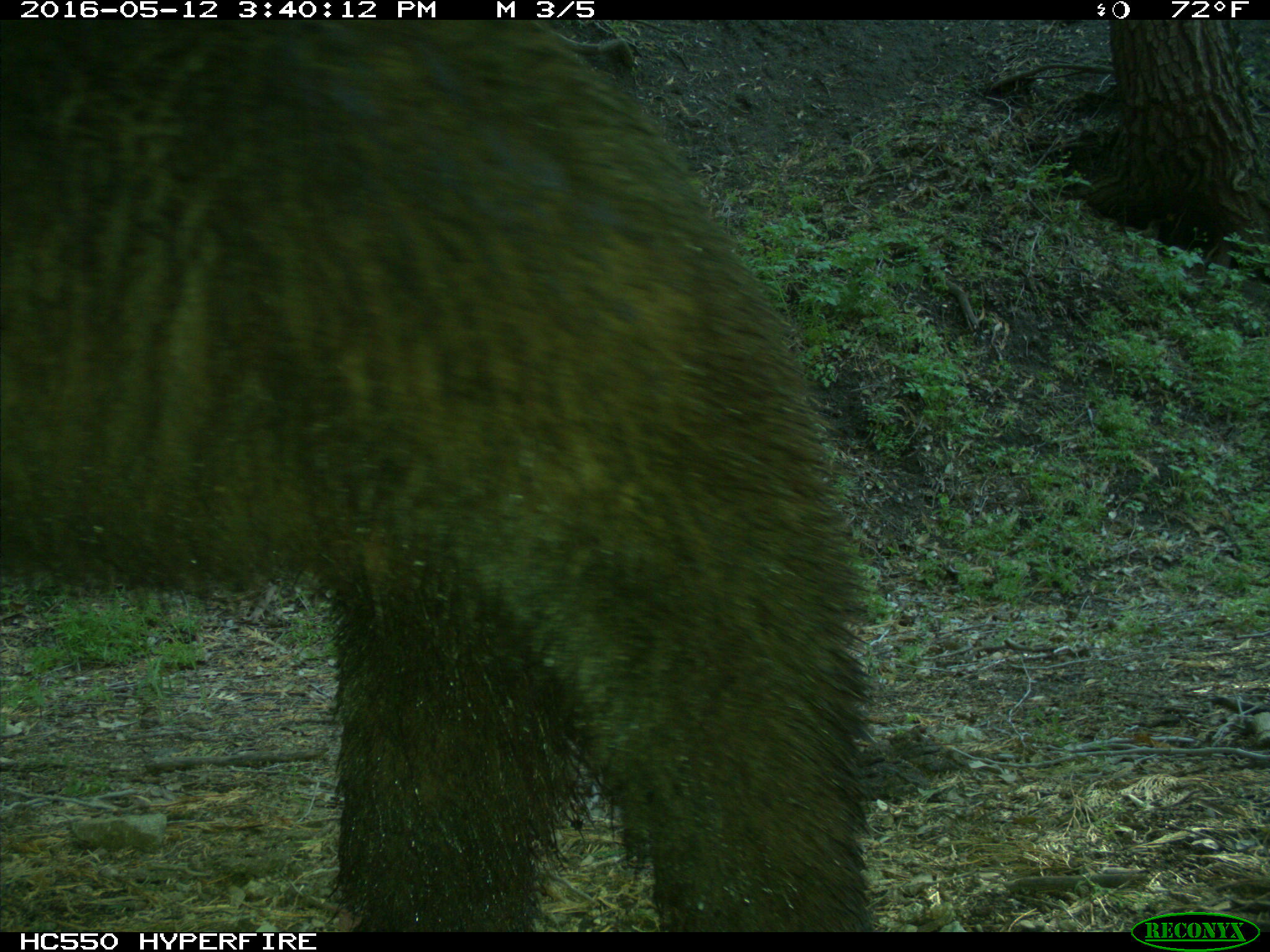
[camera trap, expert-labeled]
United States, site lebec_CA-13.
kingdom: Animalia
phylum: Chordata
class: Mammalia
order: Carnivora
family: Ursidae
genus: Ursus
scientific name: Ursus americanus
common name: american black bear